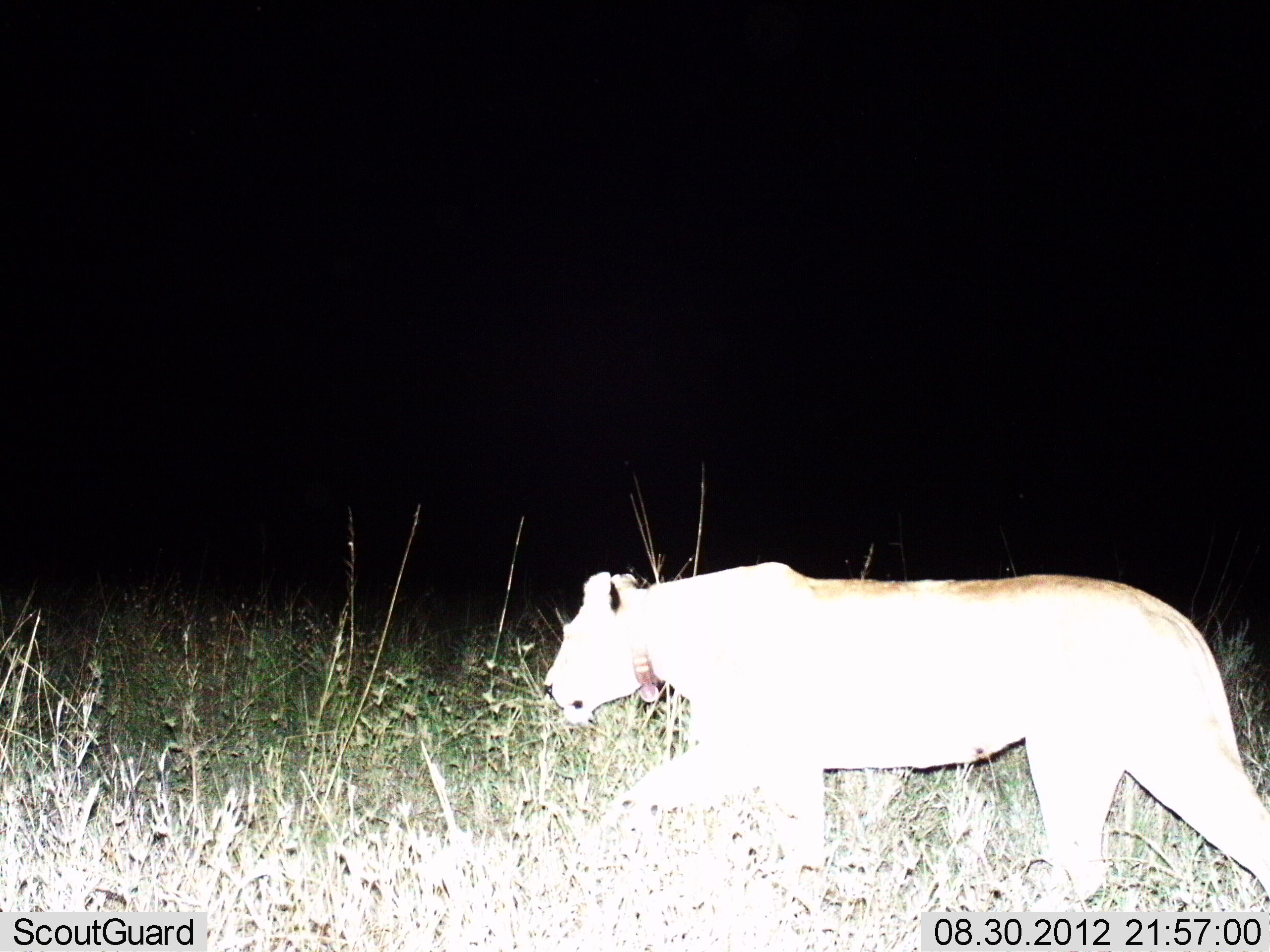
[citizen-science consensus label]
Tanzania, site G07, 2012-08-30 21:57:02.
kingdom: Animalia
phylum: Chordata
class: Mammalia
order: Carnivora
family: Felidae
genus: Panthera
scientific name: Panthera leo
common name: lion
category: lionfemale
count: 1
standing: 20%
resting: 0%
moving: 80%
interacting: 0%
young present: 0%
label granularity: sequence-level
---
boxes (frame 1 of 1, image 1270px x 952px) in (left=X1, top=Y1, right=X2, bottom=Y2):
animal: (left=541, top=563, right=1269, bottom=910)